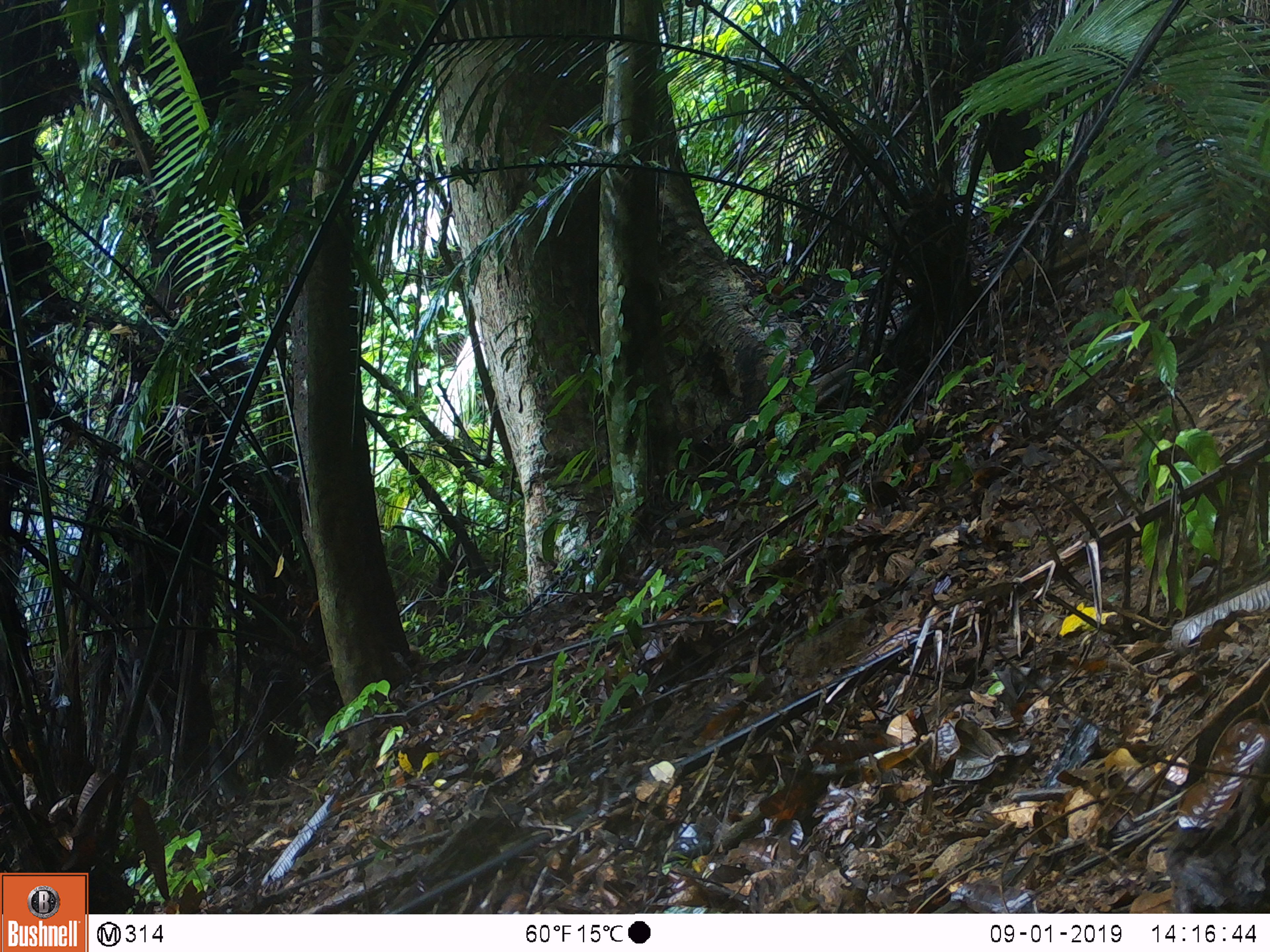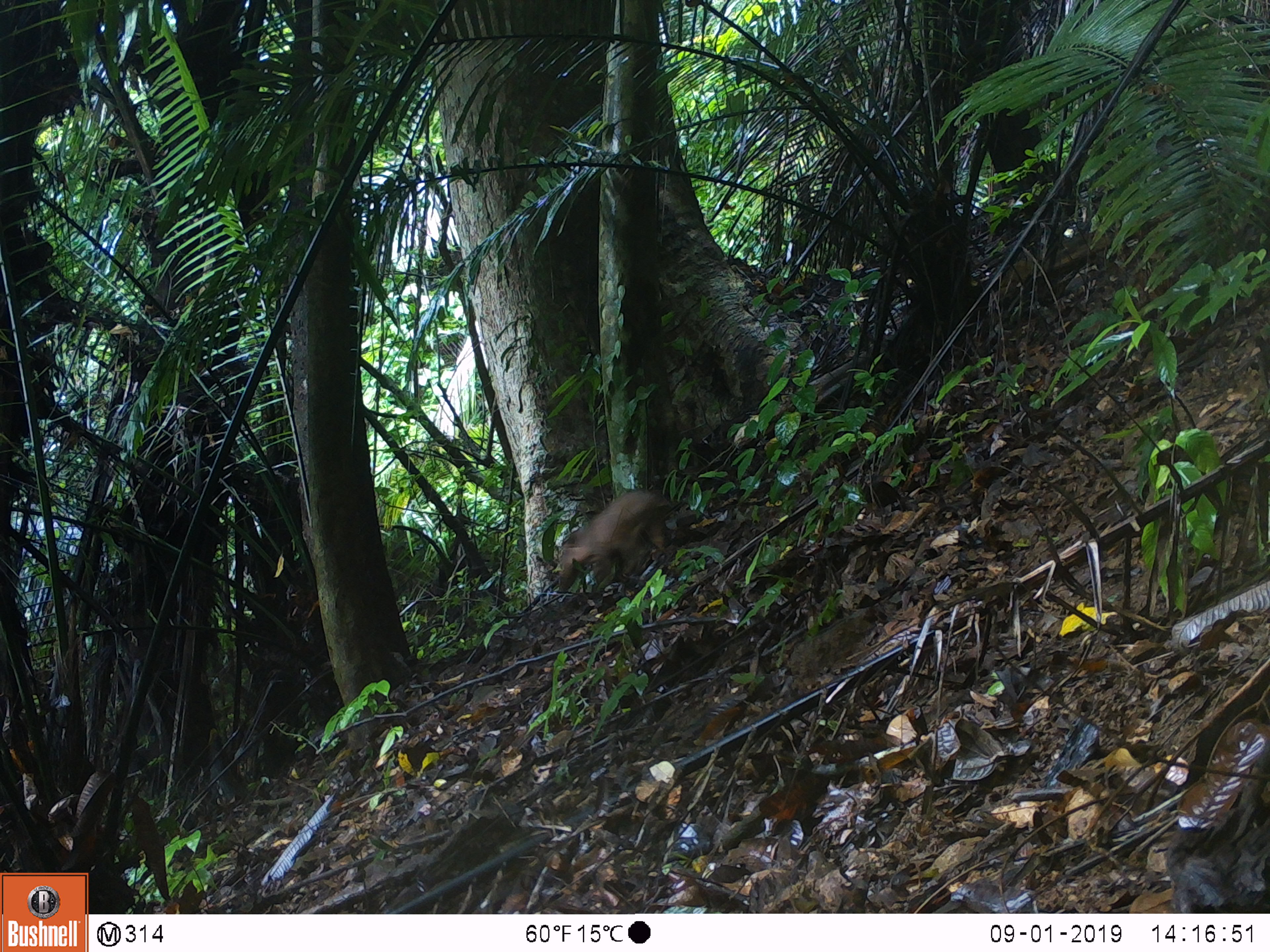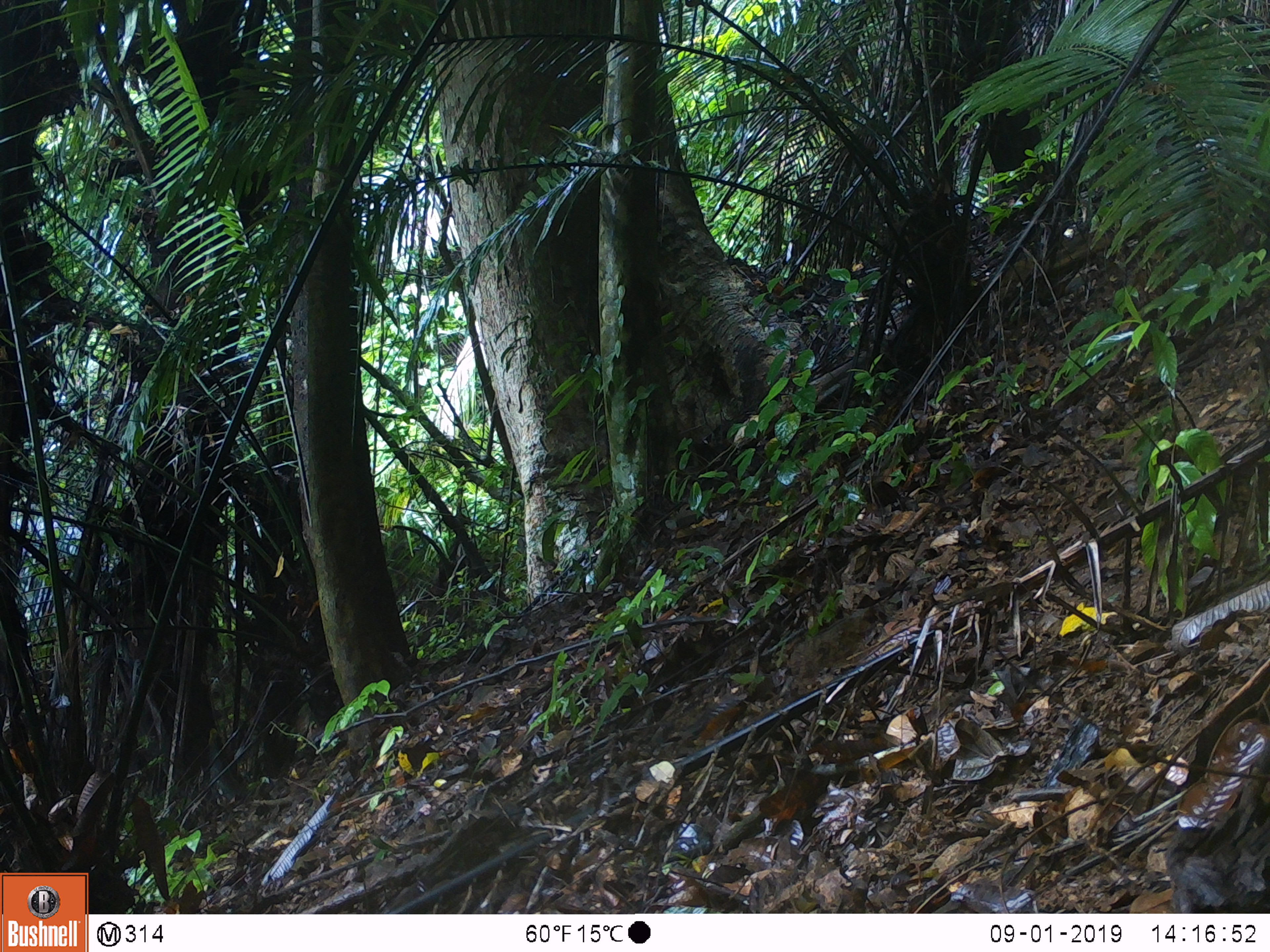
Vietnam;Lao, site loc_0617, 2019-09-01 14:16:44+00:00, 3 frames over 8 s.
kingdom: Animalia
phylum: Chordata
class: Mammalia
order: Artiodactyla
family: Suidae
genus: Sus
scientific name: Sus scrofa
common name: eurasian wild pig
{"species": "eurasian wild pig (Sus scrofa)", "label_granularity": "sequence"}